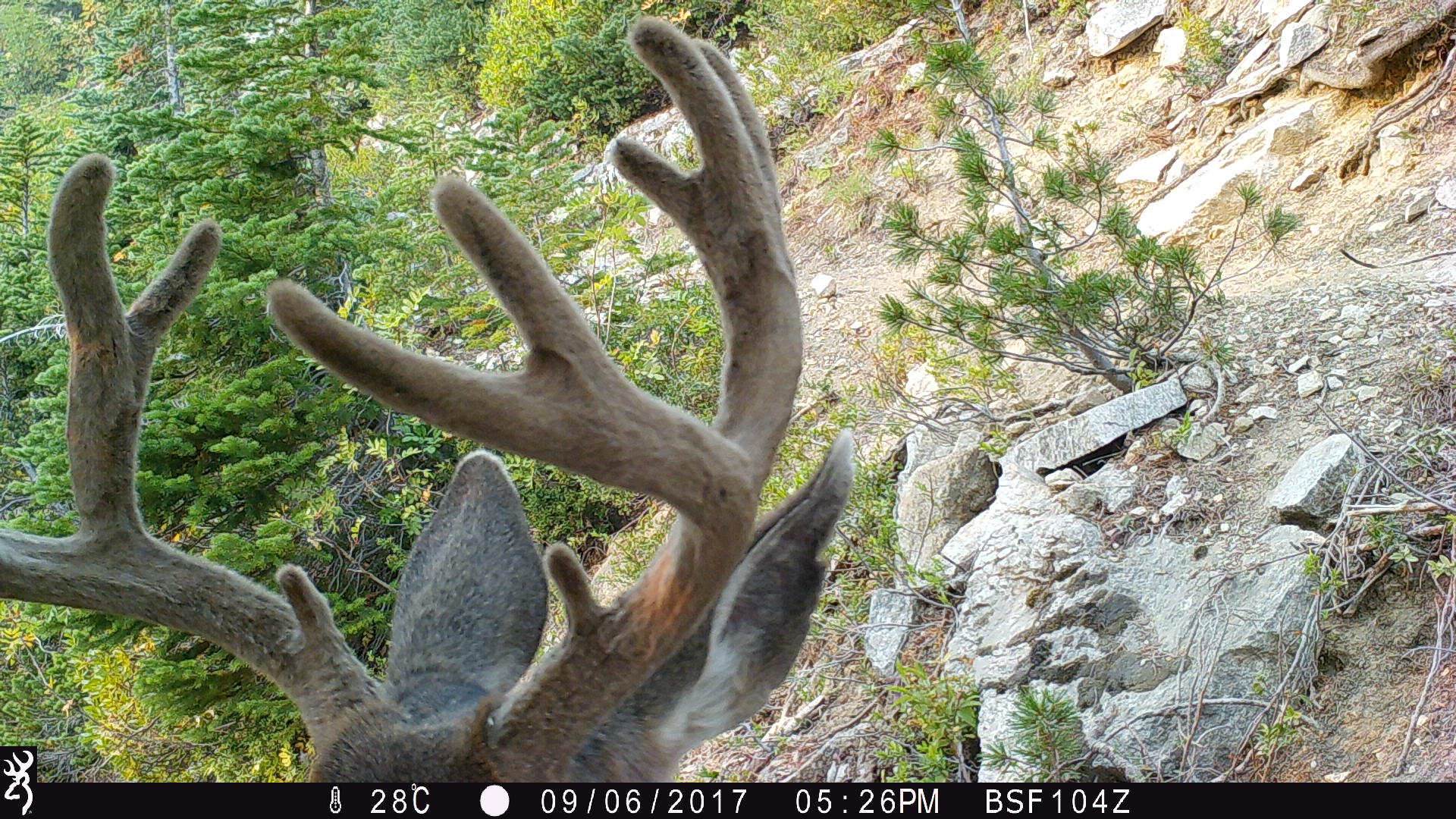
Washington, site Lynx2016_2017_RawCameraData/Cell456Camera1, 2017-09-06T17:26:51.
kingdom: Animalia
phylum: Chordata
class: Mammalia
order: Artiodactyla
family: Cervidae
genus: Odocoileus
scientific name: Odocoileus hemionus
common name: mule deer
Odocoileus hemionus (mule deer). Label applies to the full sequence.